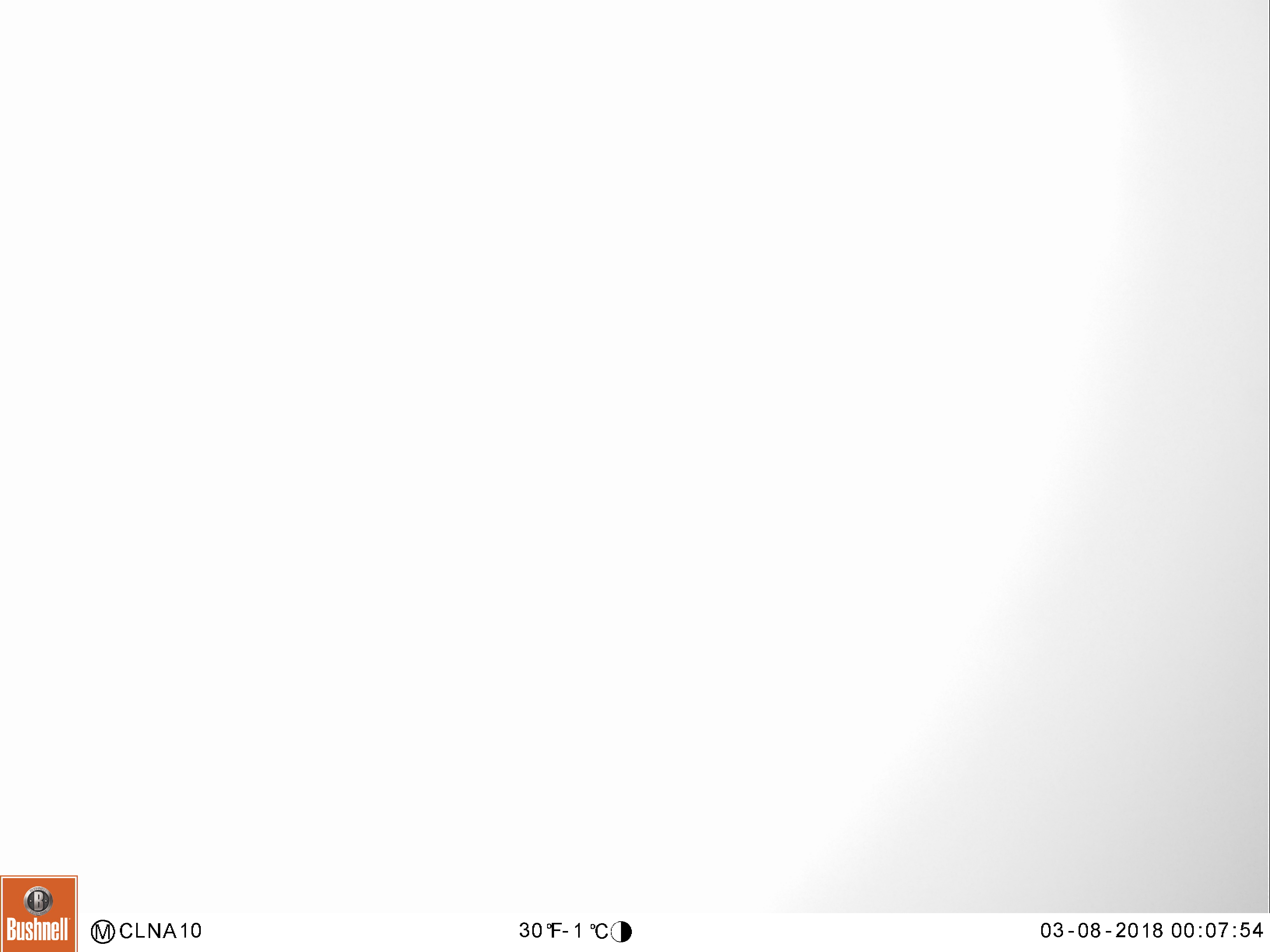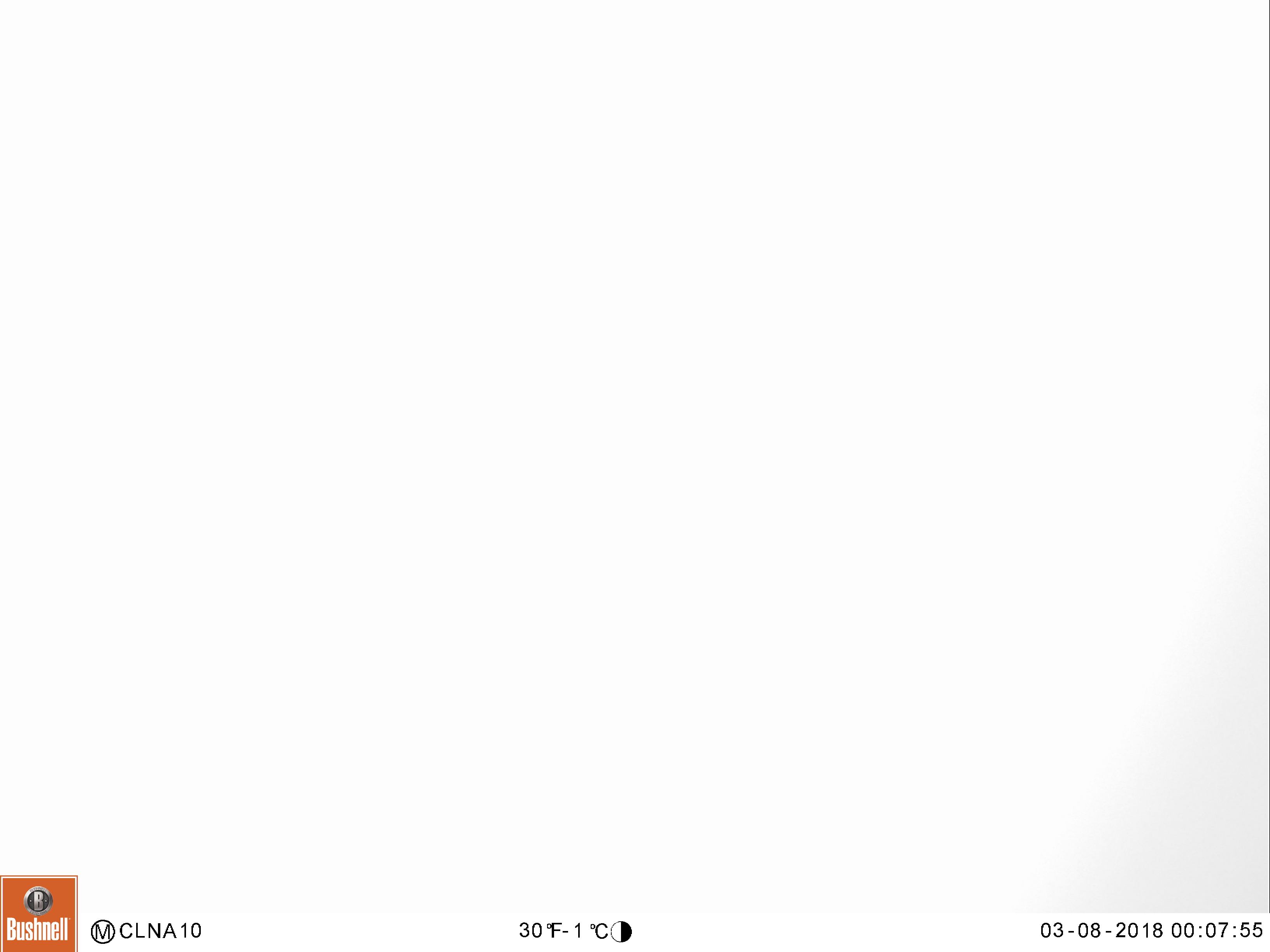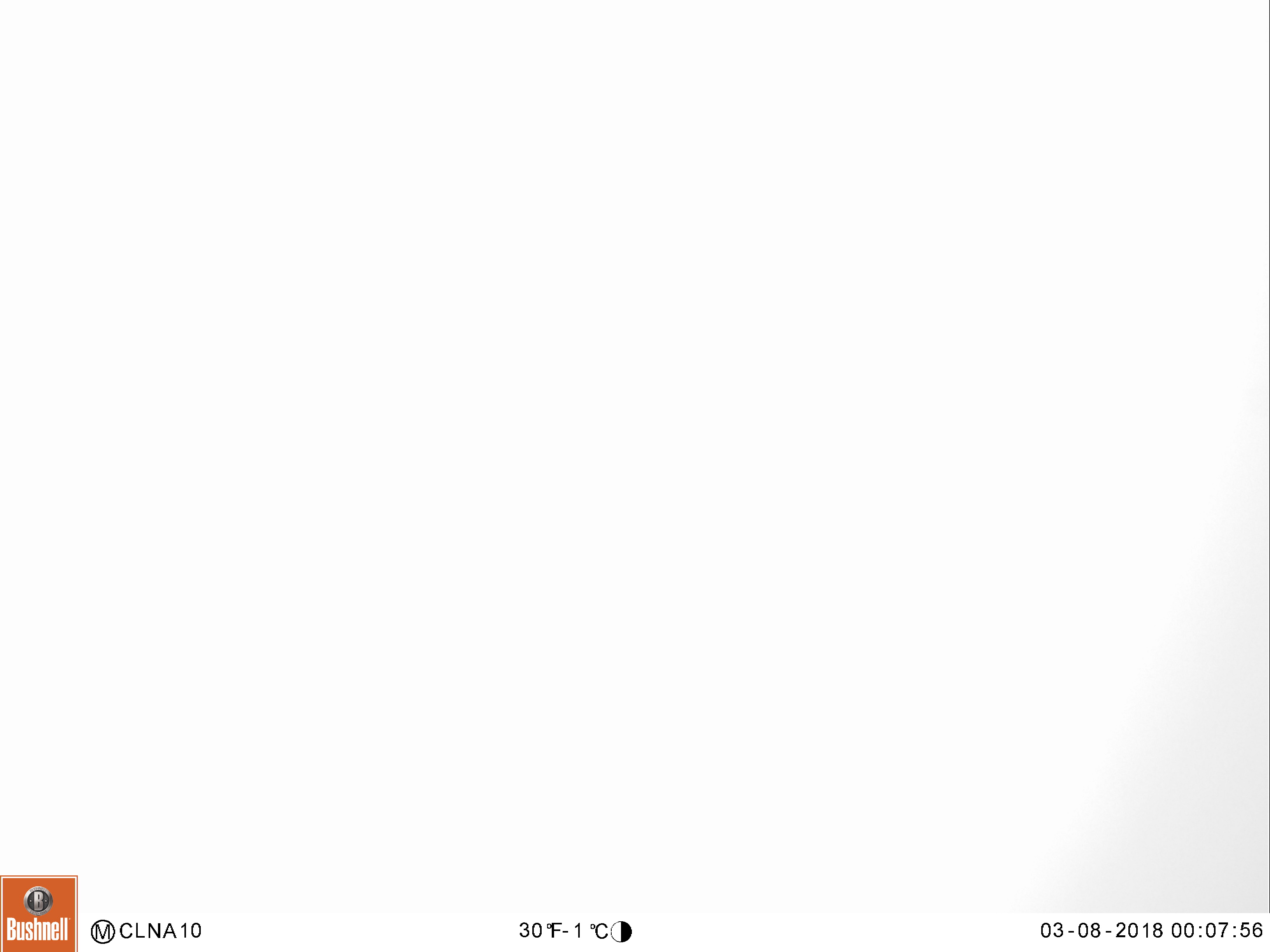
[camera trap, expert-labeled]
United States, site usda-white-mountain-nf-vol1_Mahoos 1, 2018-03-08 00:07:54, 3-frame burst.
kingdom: Animalia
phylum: Chordata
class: Mammalia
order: Artiodactyla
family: Cervidae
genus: Alces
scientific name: Alces alces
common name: moose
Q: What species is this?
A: Moose (Alces alces).